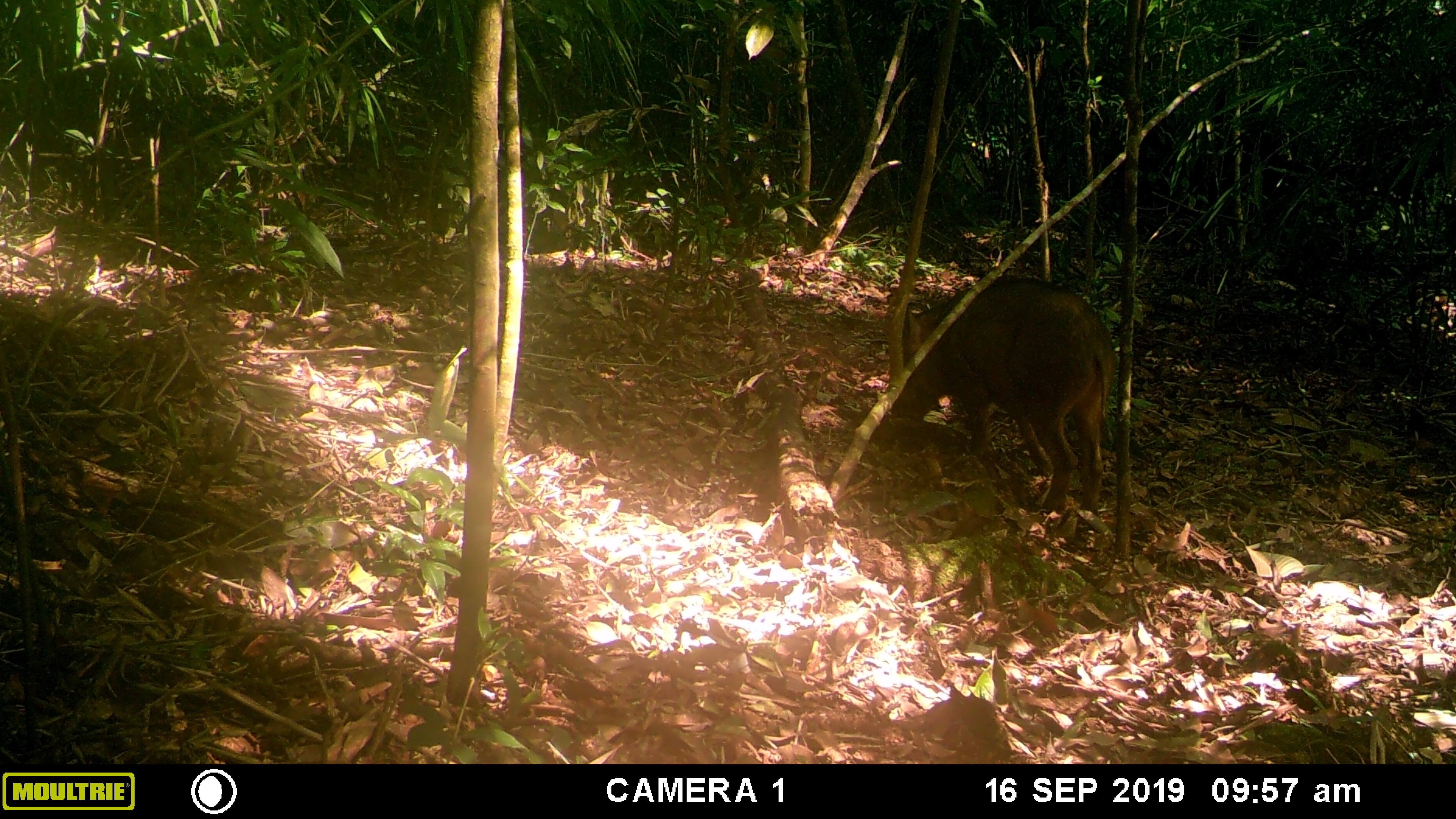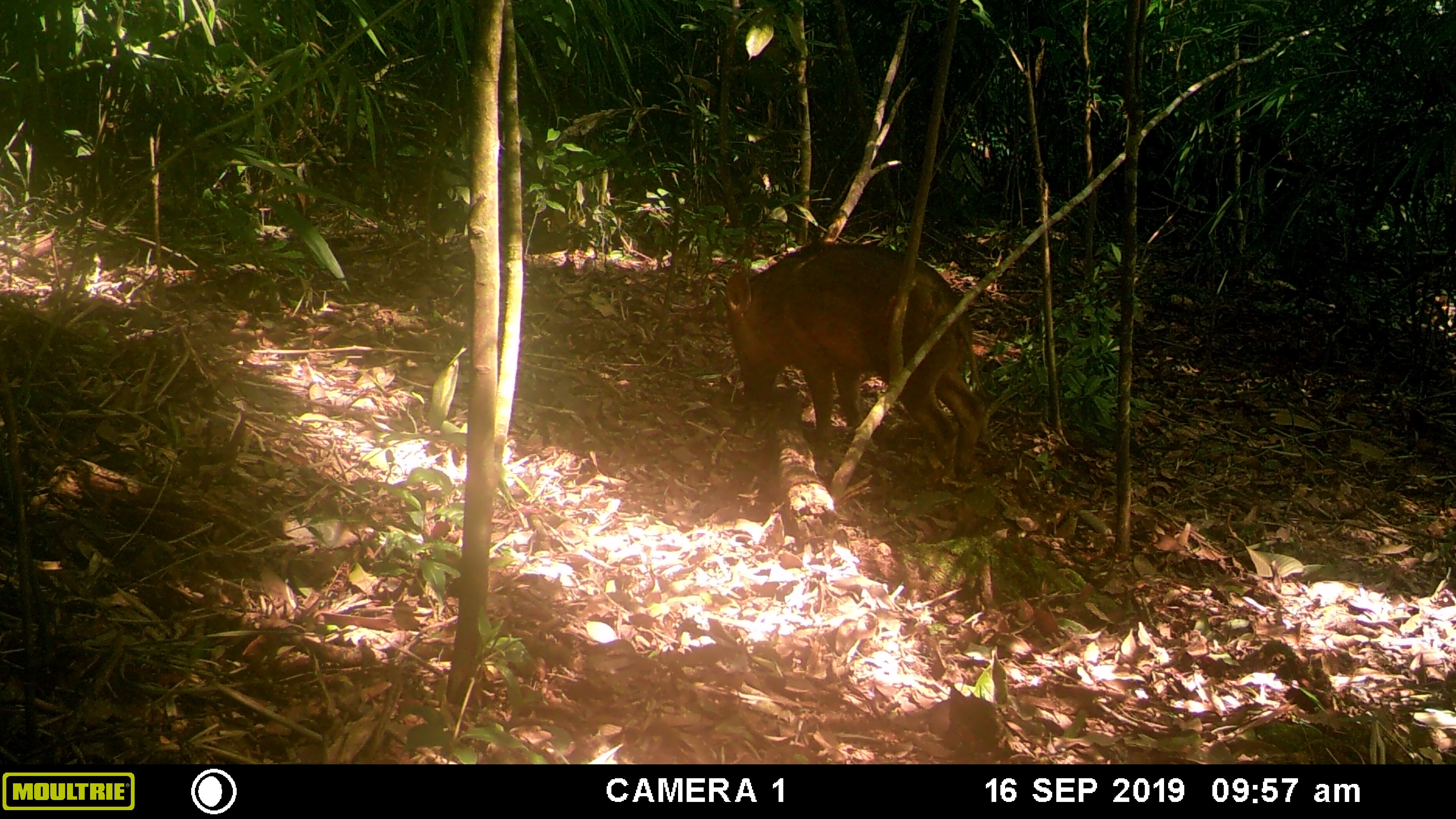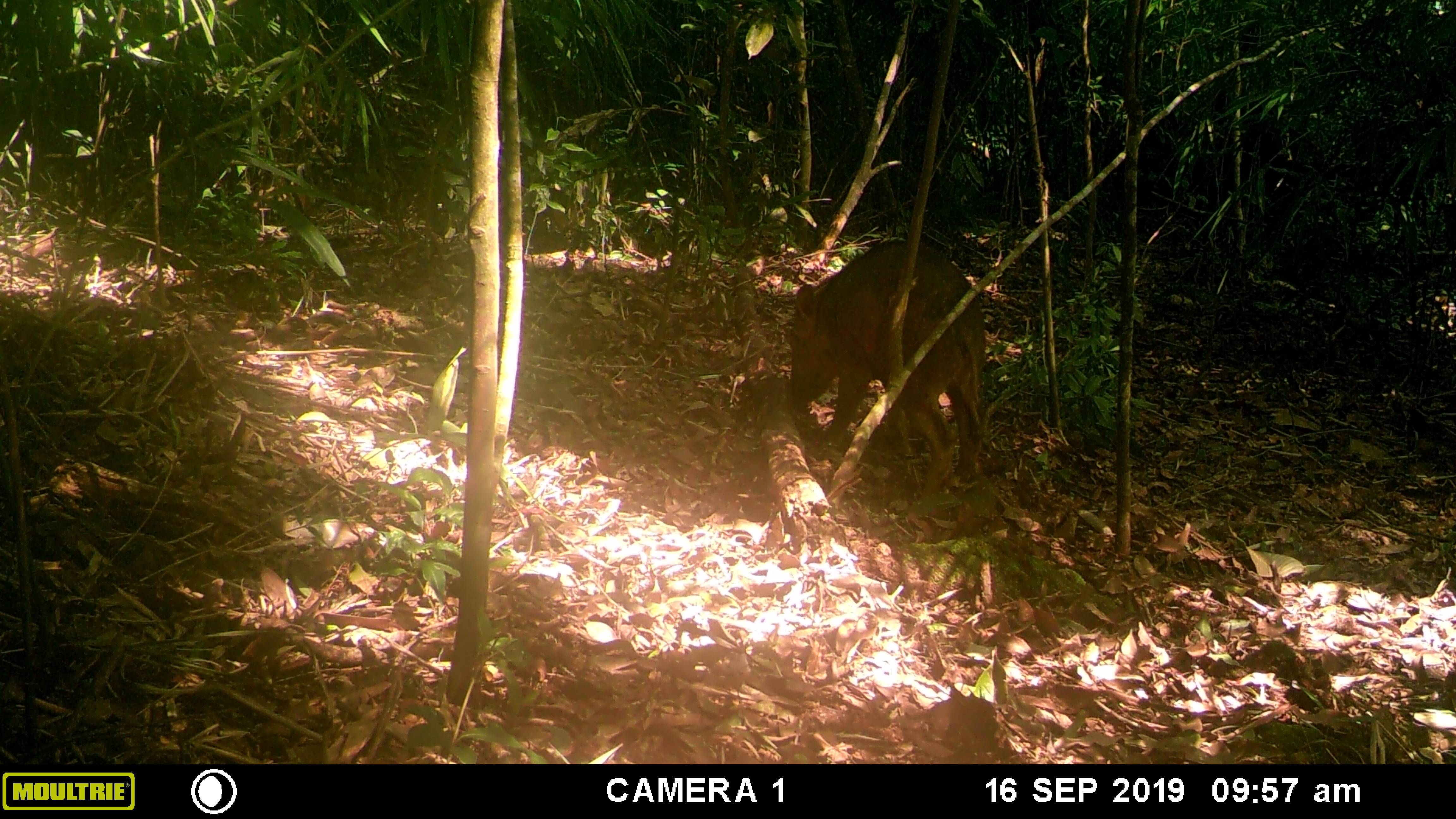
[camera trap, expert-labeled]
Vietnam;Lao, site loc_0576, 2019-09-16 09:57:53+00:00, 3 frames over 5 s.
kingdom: Animalia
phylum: Chordata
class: Mammalia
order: Artiodactyla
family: Suidae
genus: Sus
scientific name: Sus scrofa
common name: eurasian wild pig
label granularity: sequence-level